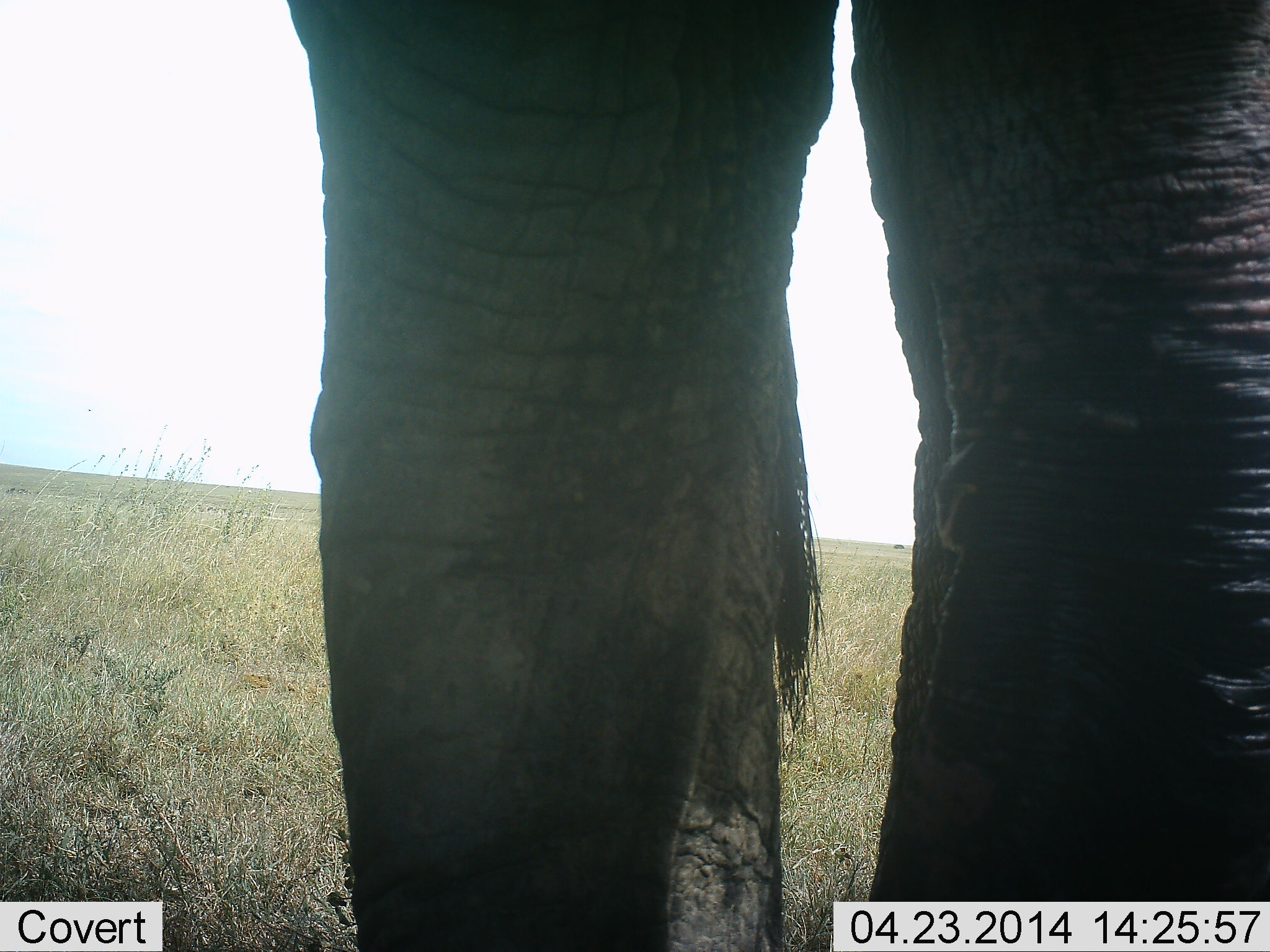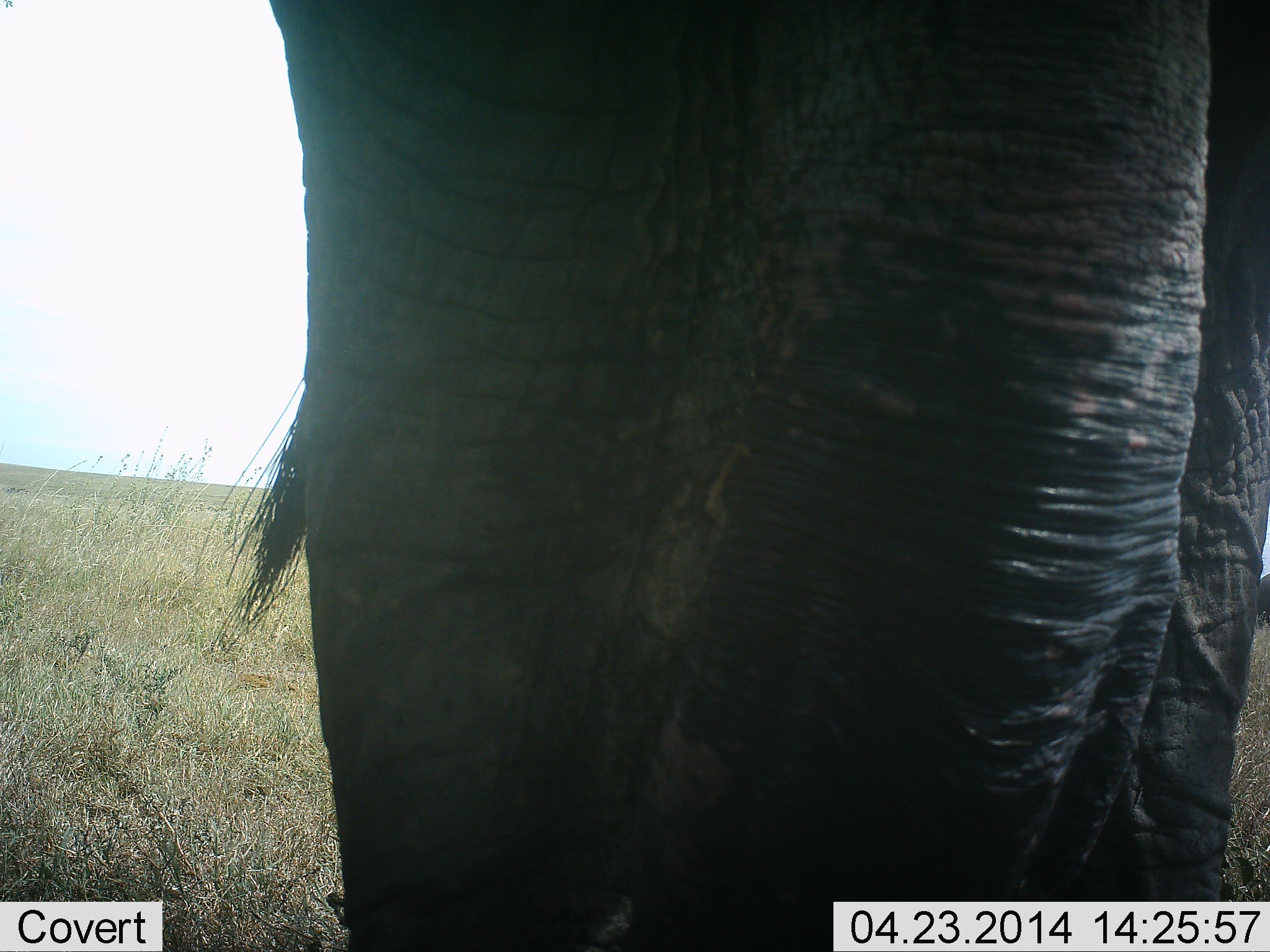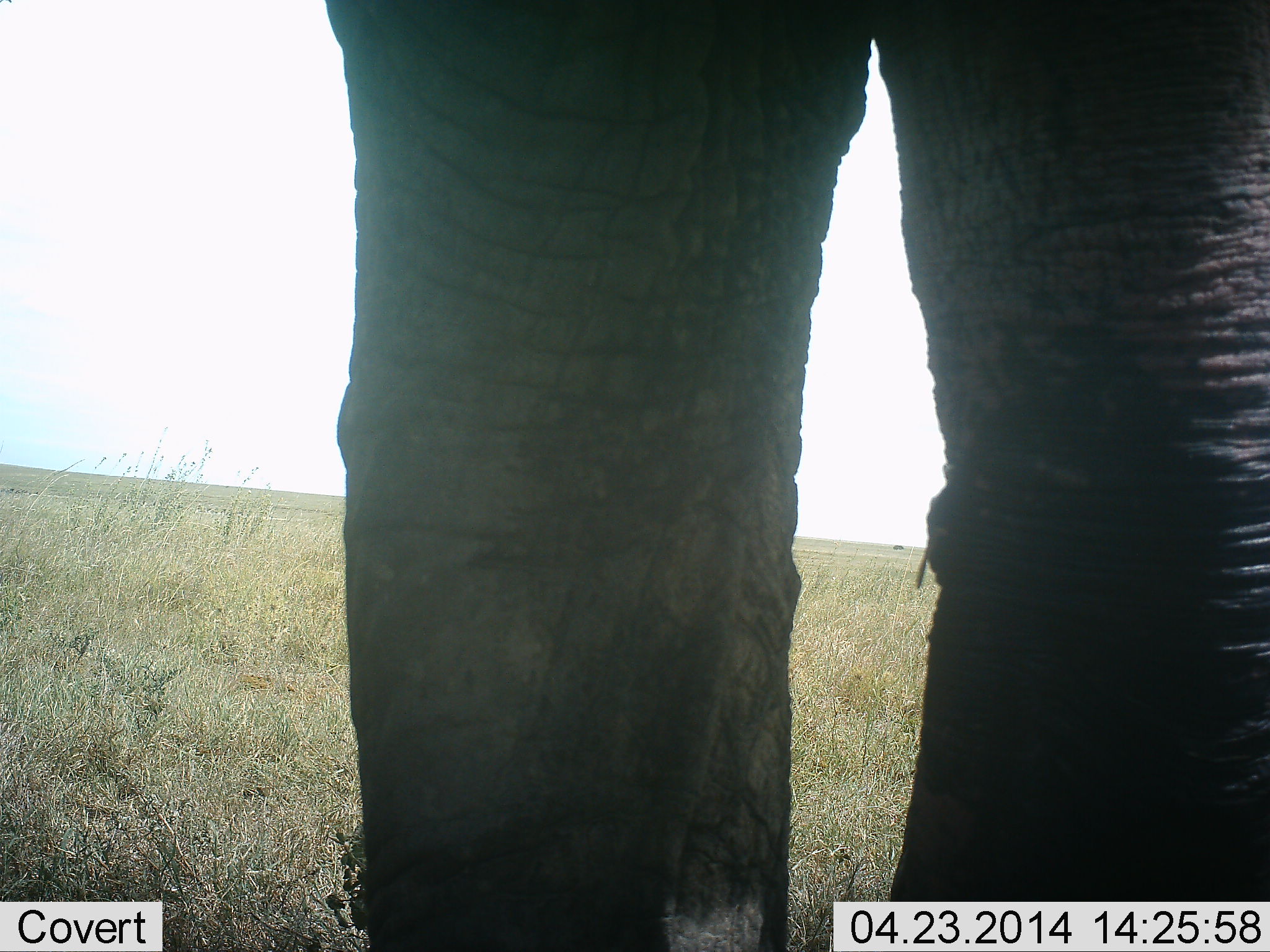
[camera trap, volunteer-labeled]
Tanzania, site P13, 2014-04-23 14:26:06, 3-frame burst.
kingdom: Animalia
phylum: Chordata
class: Mammalia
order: Proboscidea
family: Elephantidae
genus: Loxodonta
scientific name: Loxodonta africana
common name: african bush elephant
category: elephant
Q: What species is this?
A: Elephant (african bush elephant) (Loxodonta africana).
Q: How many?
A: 1.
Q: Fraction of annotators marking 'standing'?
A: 80%.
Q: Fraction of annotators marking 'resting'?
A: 0%.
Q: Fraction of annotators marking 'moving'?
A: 20%.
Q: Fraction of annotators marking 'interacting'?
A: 0%.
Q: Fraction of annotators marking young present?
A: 0%.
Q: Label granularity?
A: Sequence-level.